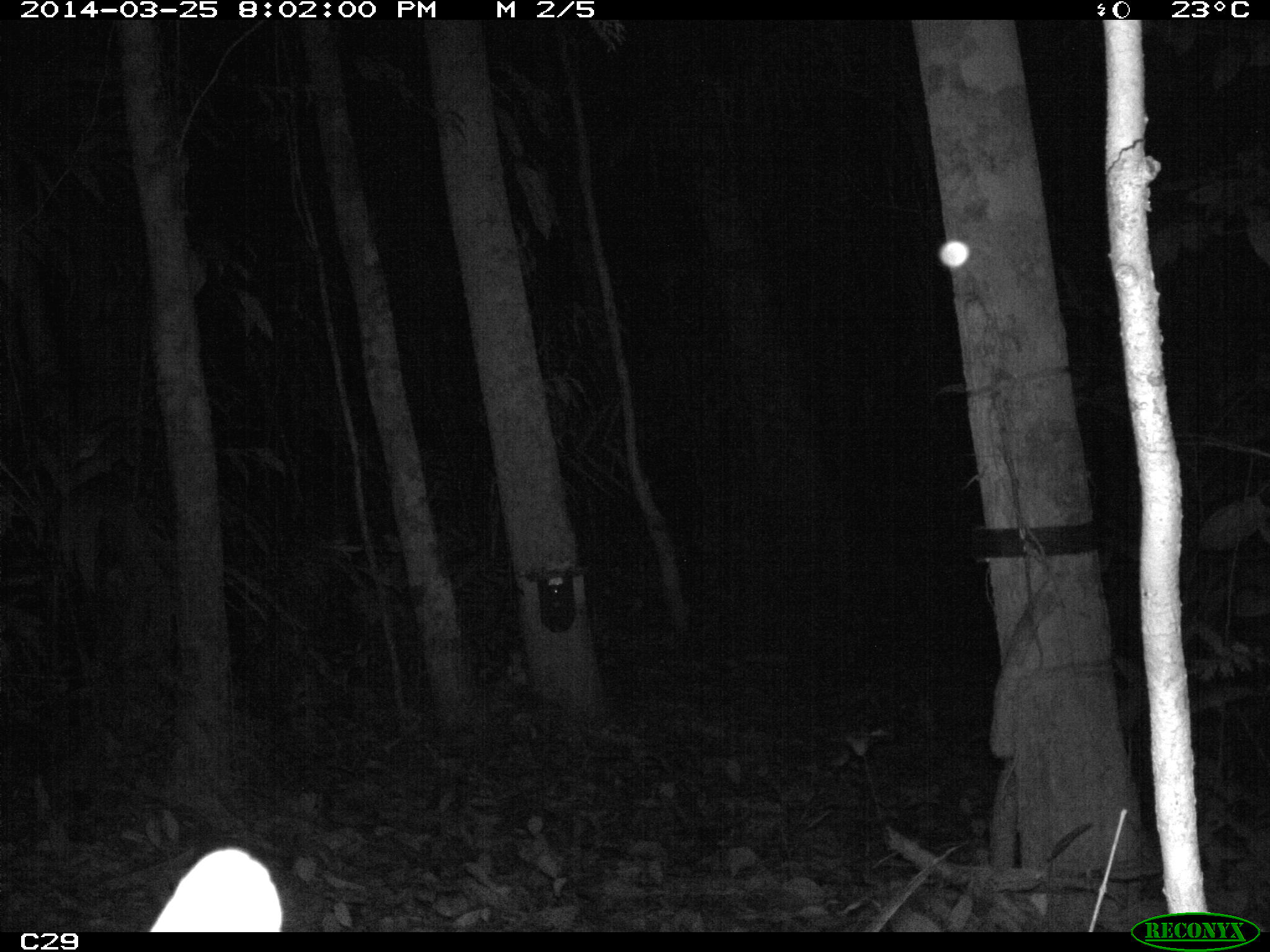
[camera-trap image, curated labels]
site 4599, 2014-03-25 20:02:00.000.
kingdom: Animalia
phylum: Chordata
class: Mammalia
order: Carnivora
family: Felidae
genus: Leopardus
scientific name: Leopardus pardalis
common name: ocelot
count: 1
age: adult